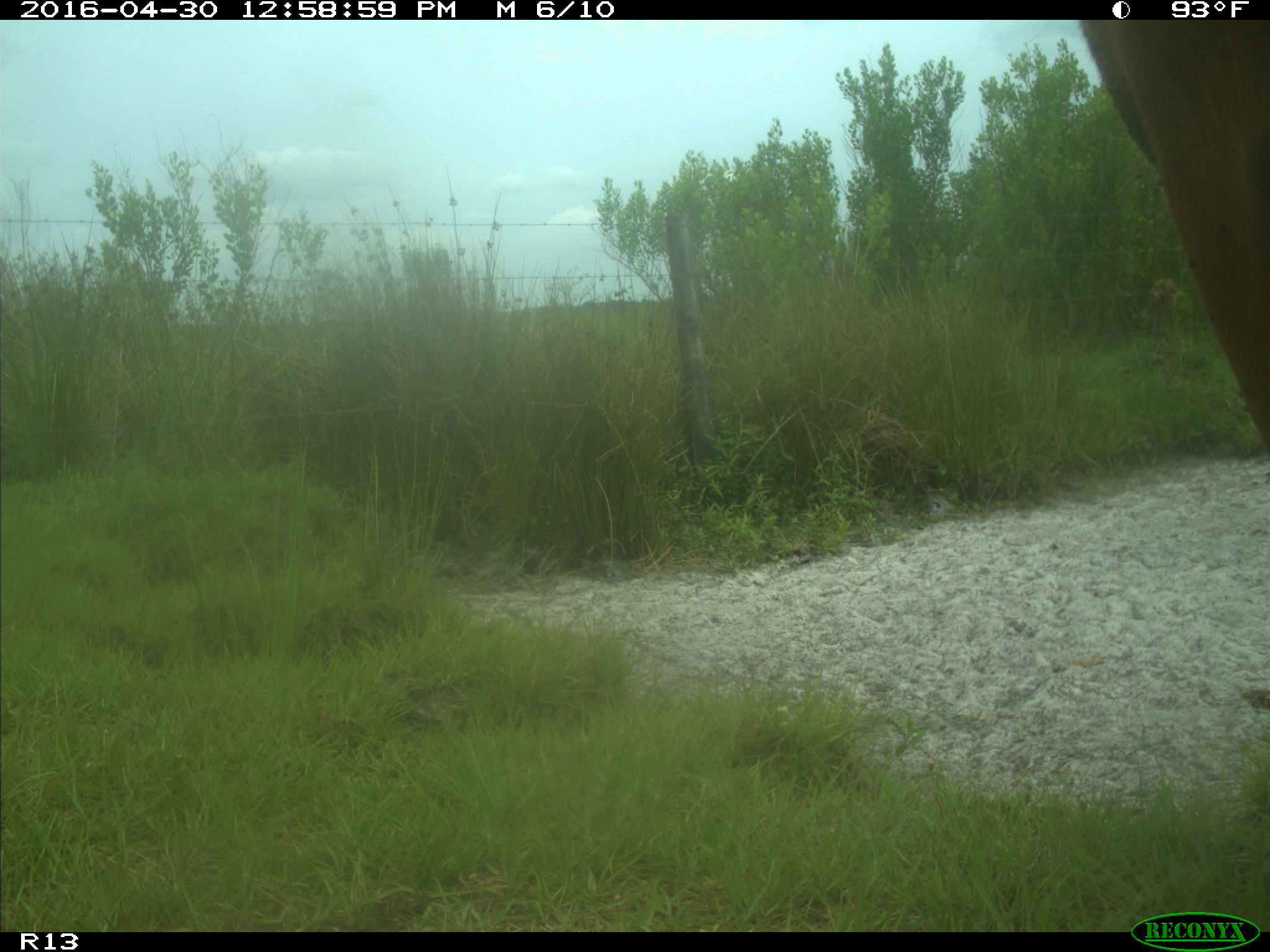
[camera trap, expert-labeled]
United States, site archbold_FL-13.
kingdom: Animalia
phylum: Chordata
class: Mammalia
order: Artiodactyla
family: Bovidae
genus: Bos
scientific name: Bos taurus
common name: domestic cow